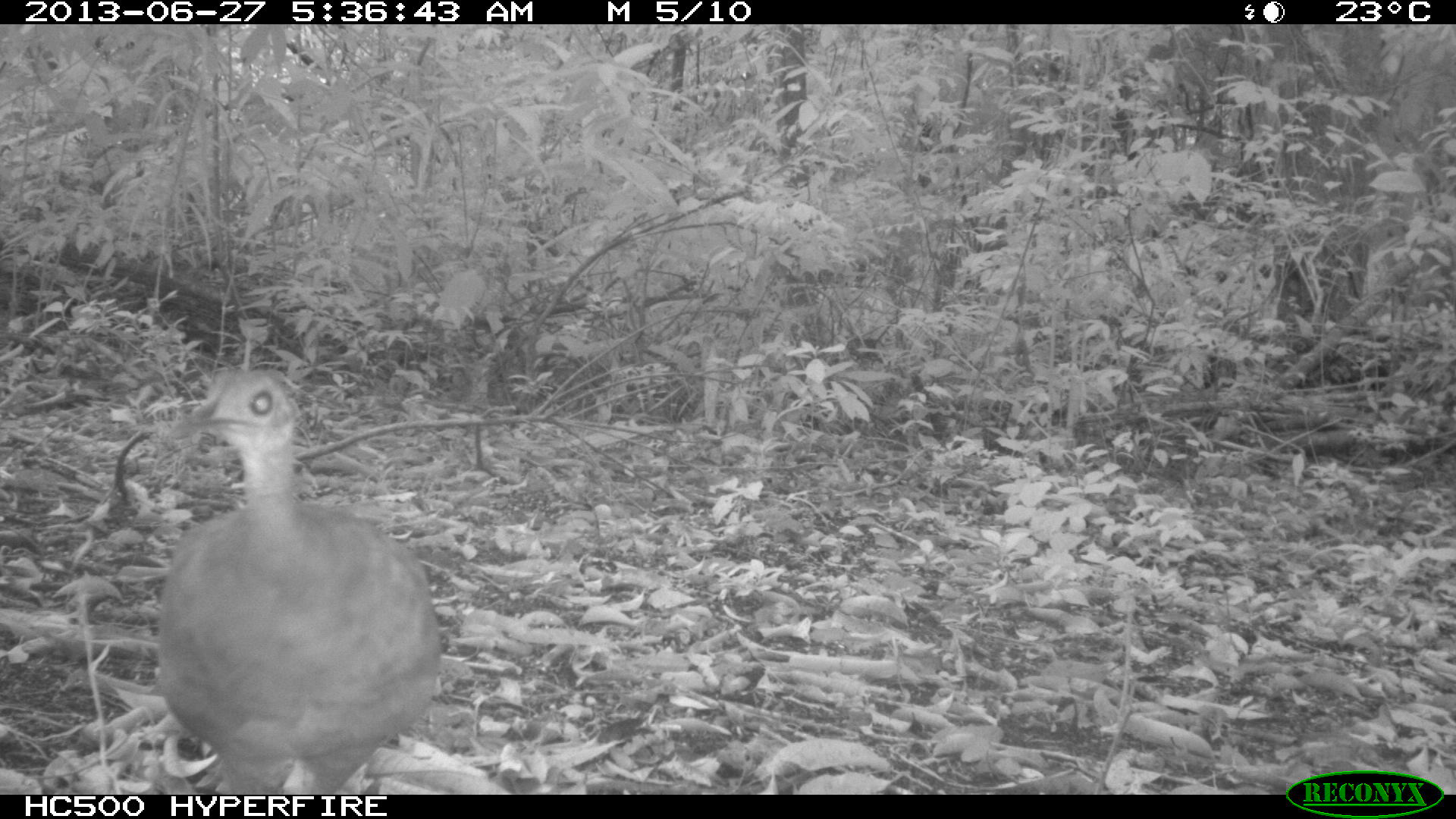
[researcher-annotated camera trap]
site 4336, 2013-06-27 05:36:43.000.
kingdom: Animalia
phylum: Chordata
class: Aves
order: Tinamiformes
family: Tinamidae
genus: Tinamus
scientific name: Tinamus major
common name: great tinamou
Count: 1.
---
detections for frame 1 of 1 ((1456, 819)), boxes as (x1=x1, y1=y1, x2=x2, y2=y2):
tinamus major: (x1=155, y1=365, x2=442, y2=794)